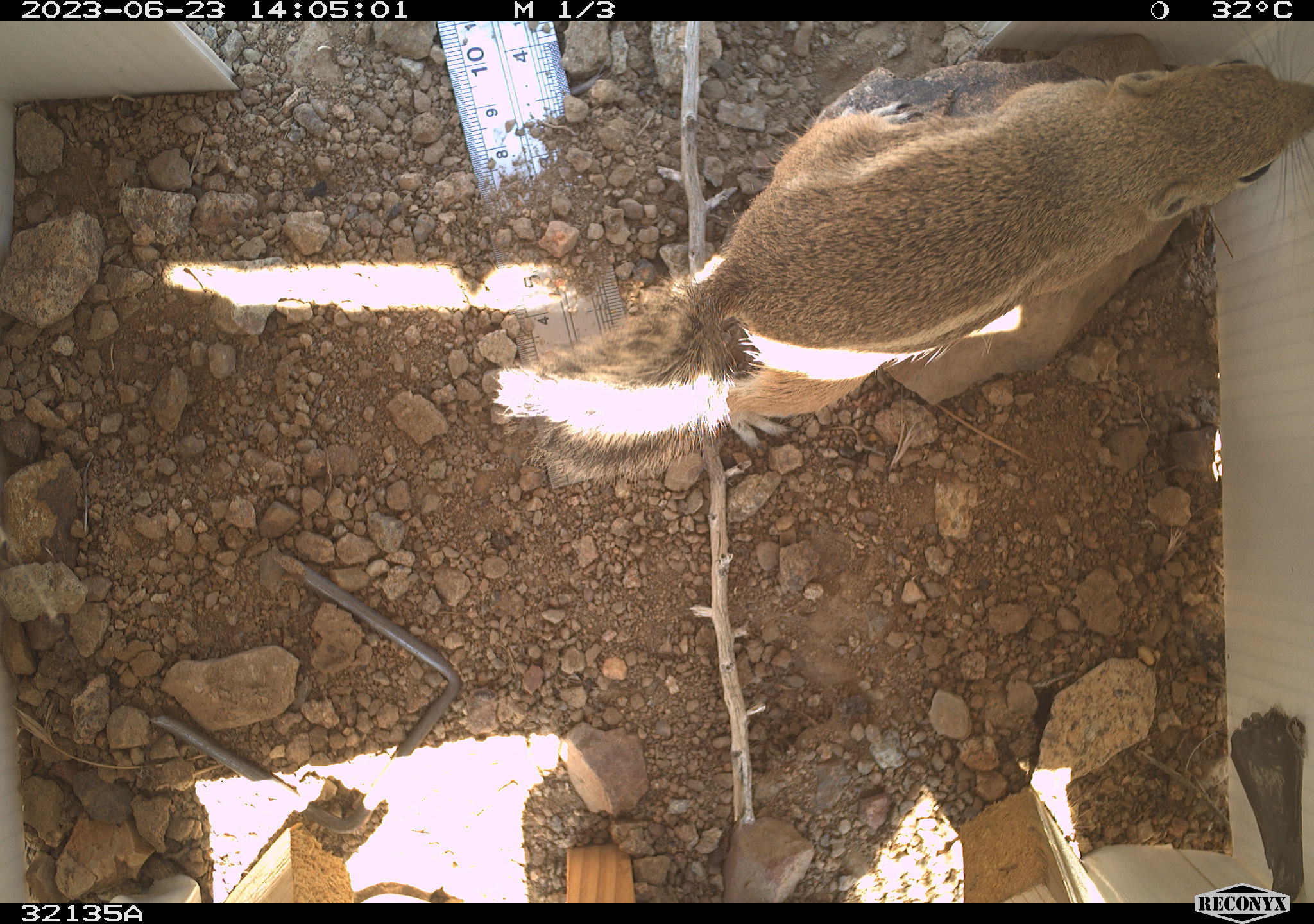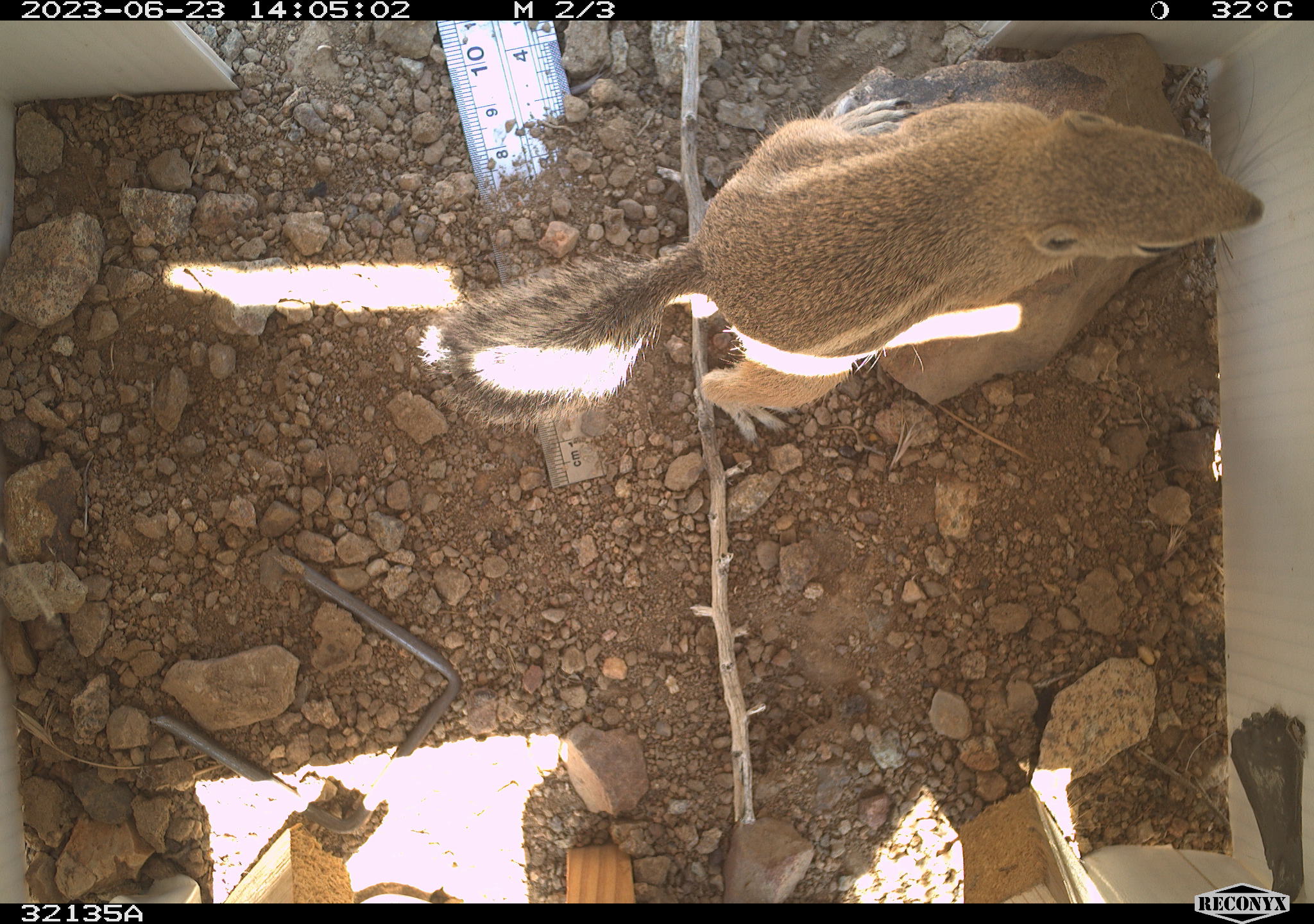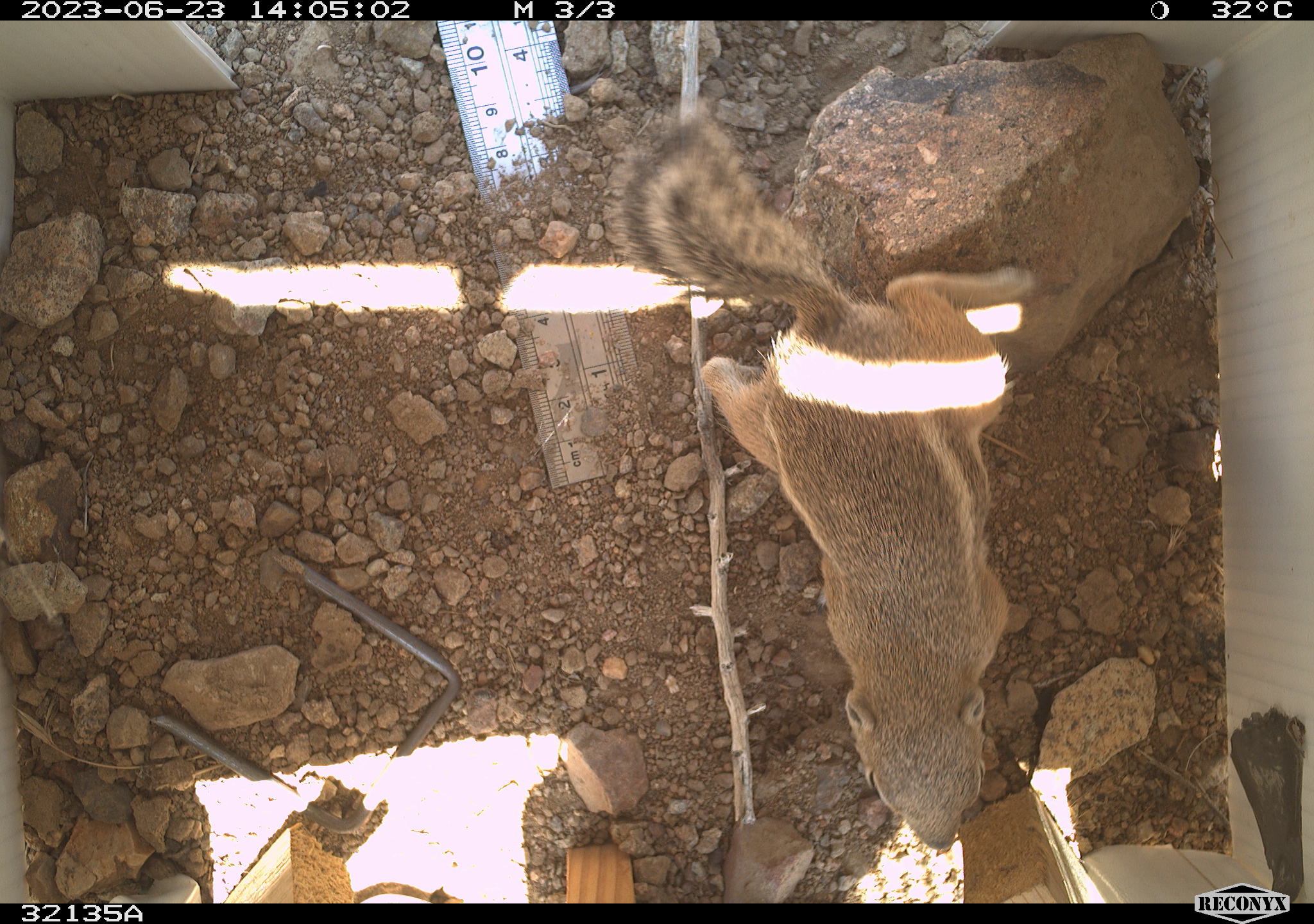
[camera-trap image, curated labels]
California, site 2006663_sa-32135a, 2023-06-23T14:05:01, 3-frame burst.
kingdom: Animalia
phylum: Chordata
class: Mammalia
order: Rodentia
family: Sciuridae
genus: Ammospermophilus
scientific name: Ammospermophilus leucurus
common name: white-tailed antelope squirrel